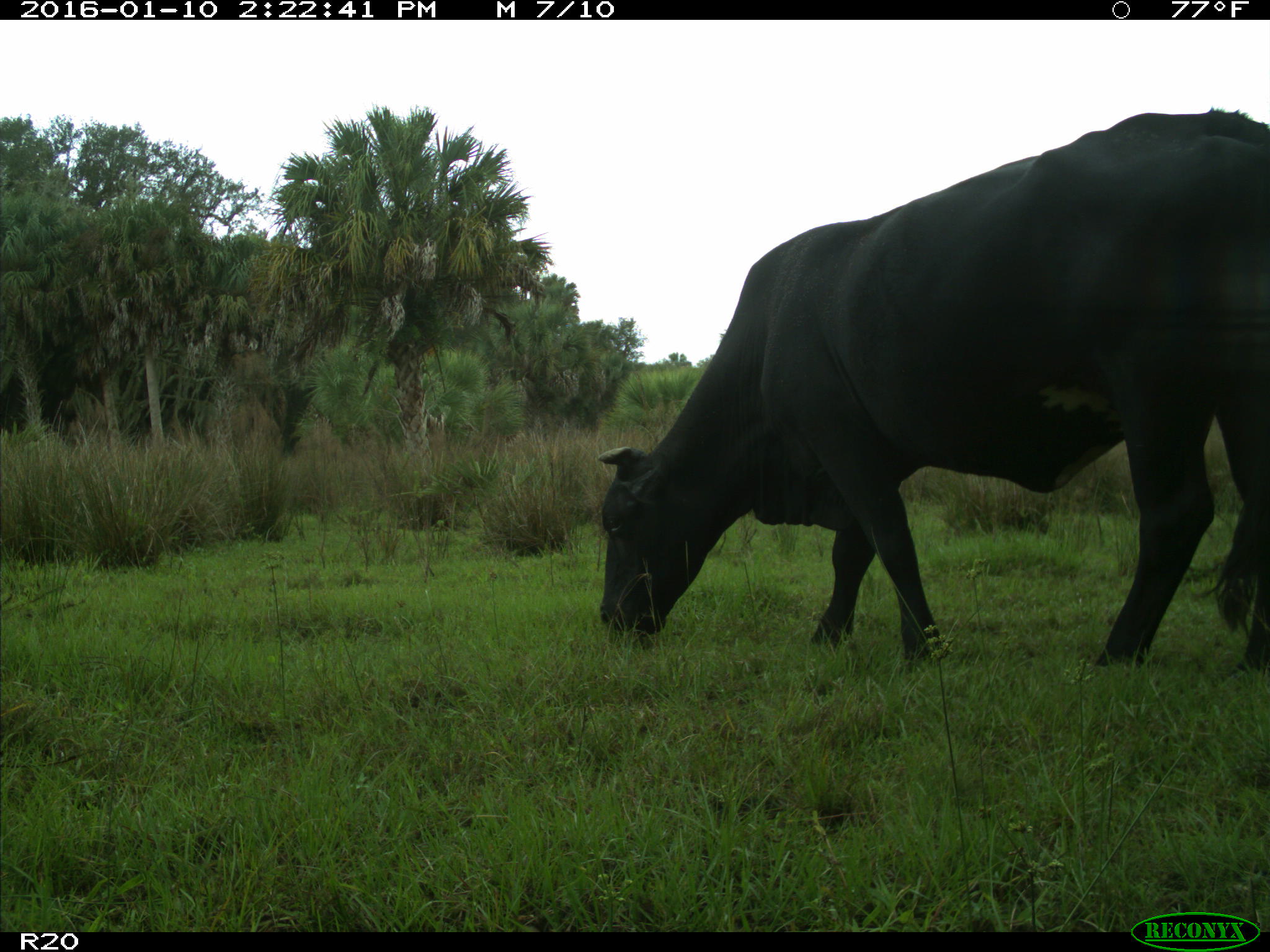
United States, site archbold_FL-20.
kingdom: Animalia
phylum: Chordata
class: Mammalia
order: Artiodactyla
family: Bovidae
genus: Bos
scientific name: Bos taurus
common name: domestic cow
Bos taurus (domestic cow).